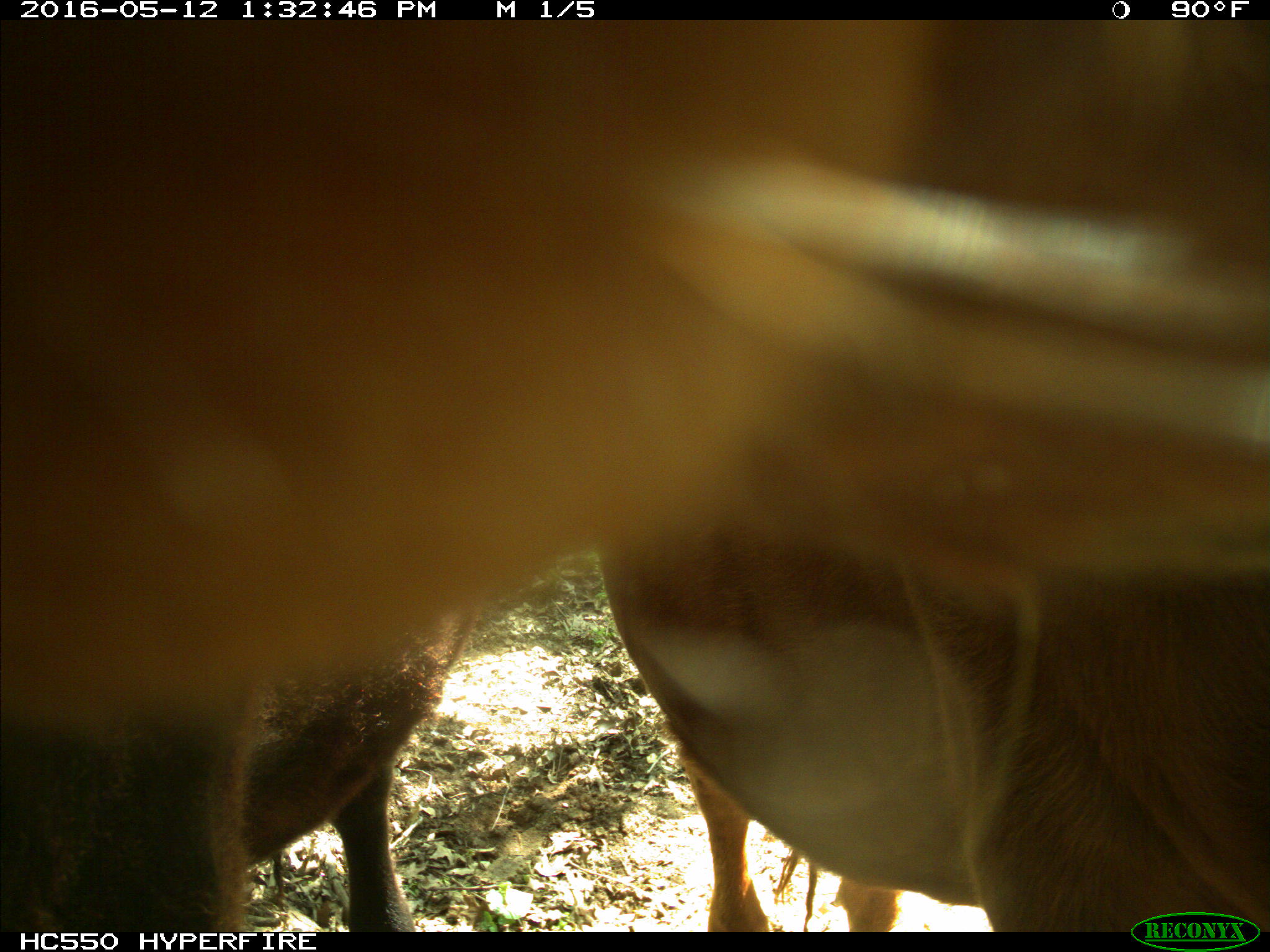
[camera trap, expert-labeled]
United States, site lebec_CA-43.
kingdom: Animalia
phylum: Chordata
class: Mammalia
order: Artiodactyla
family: Bovidae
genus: Bos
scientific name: Bos taurus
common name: domestic cow